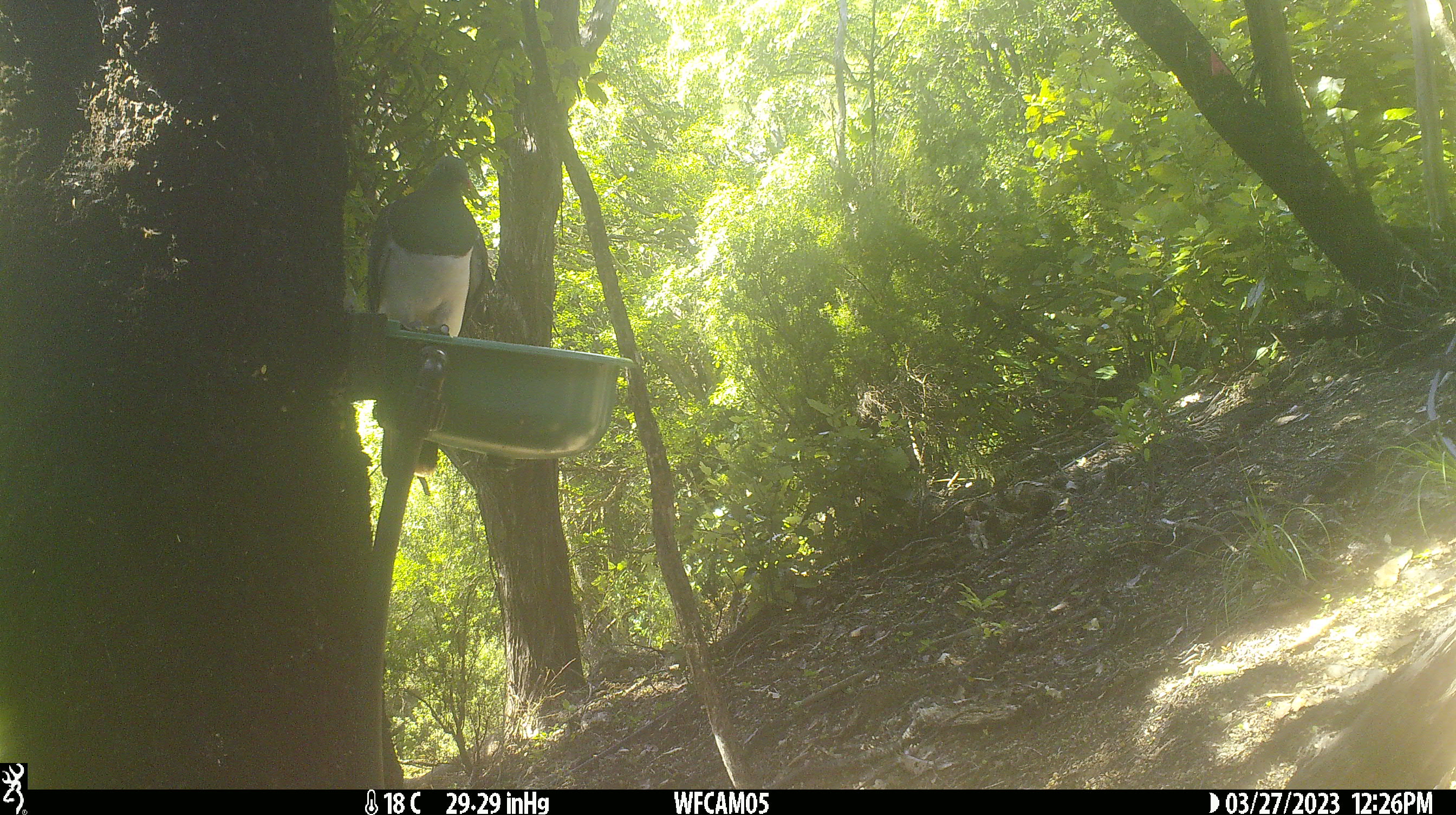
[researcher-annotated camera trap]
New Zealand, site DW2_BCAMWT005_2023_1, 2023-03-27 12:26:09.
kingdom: Animalia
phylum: Chordata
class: Aves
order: Columbiformes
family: Columbidae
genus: Hemiphaga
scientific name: Hemiphaga novaeseelandiae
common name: new zealand pigeon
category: kereru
Kereru (new zealand pigeon) (Hemiphaga novaeseelandiae).